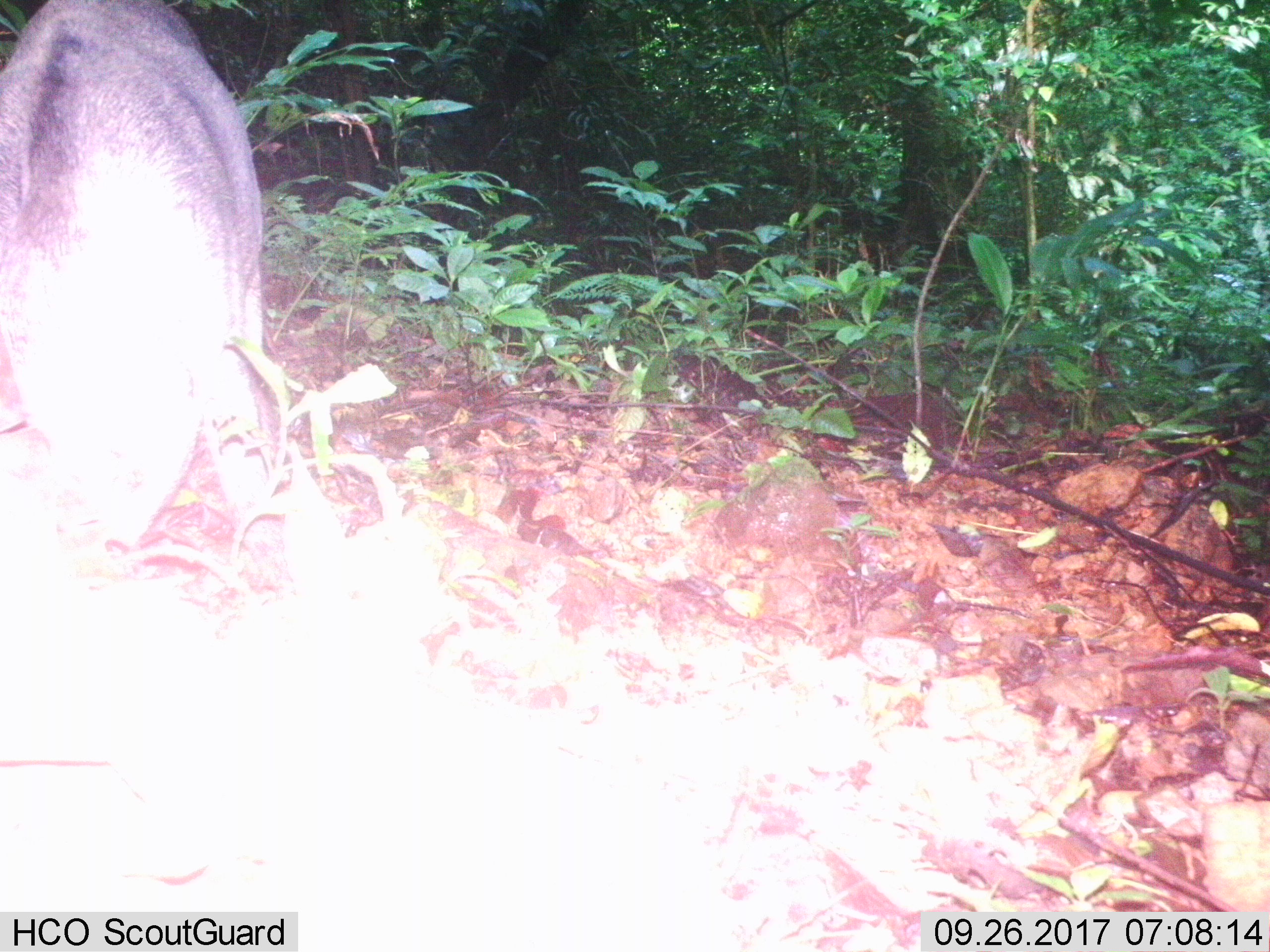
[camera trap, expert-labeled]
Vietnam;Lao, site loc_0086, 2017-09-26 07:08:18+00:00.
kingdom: Animalia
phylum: Chordata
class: Mammalia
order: Artiodactyla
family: Suidae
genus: Sus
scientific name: Sus scrofa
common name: eurasian wild pig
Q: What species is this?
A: Eurasian wild pig (Sus scrofa).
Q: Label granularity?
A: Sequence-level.